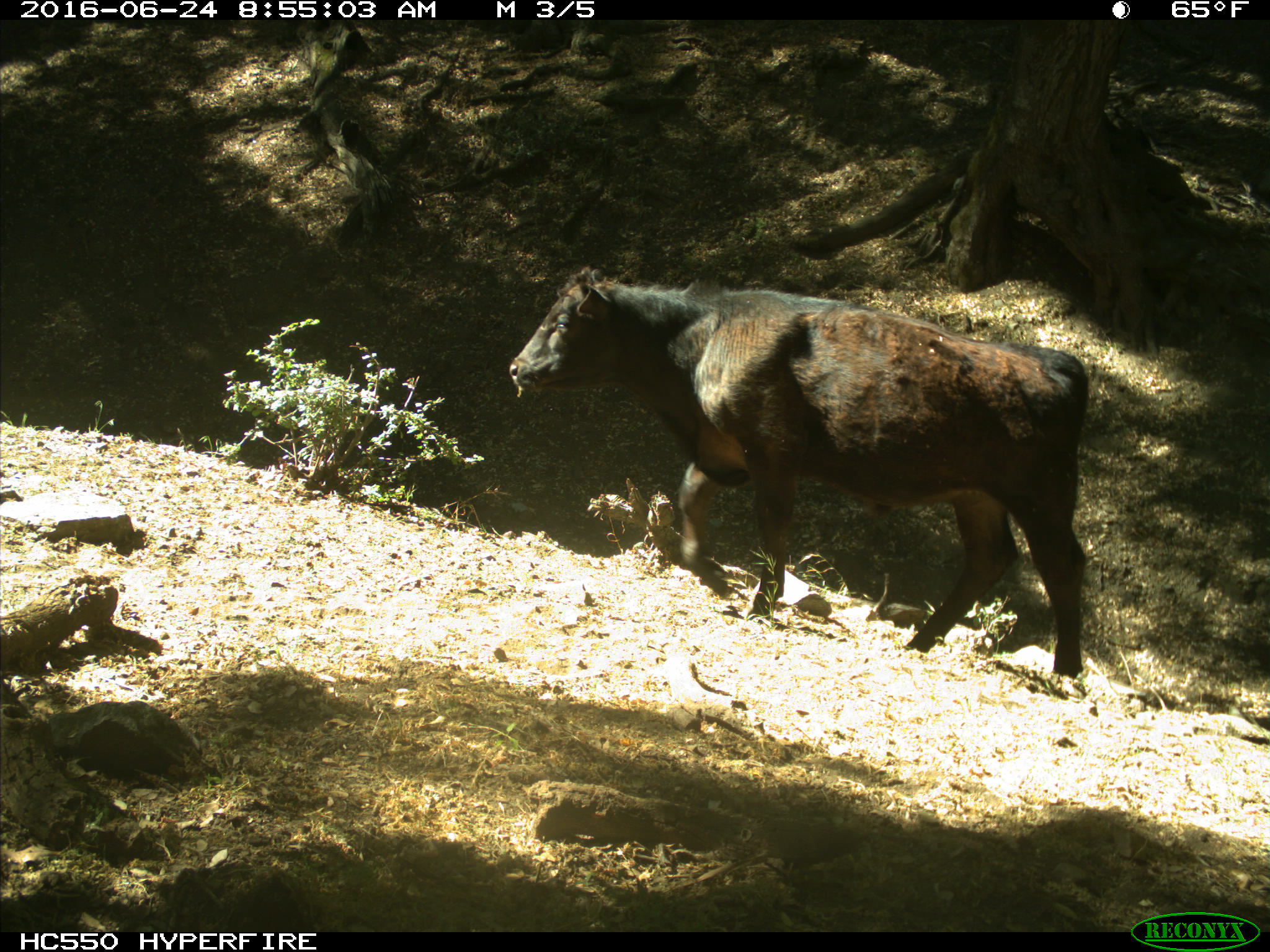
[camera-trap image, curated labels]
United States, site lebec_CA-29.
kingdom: Animalia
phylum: Chordata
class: Mammalia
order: Artiodactyla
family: Bovidae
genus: Bos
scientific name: Bos taurus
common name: domestic cow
Bos taurus (domestic cow).